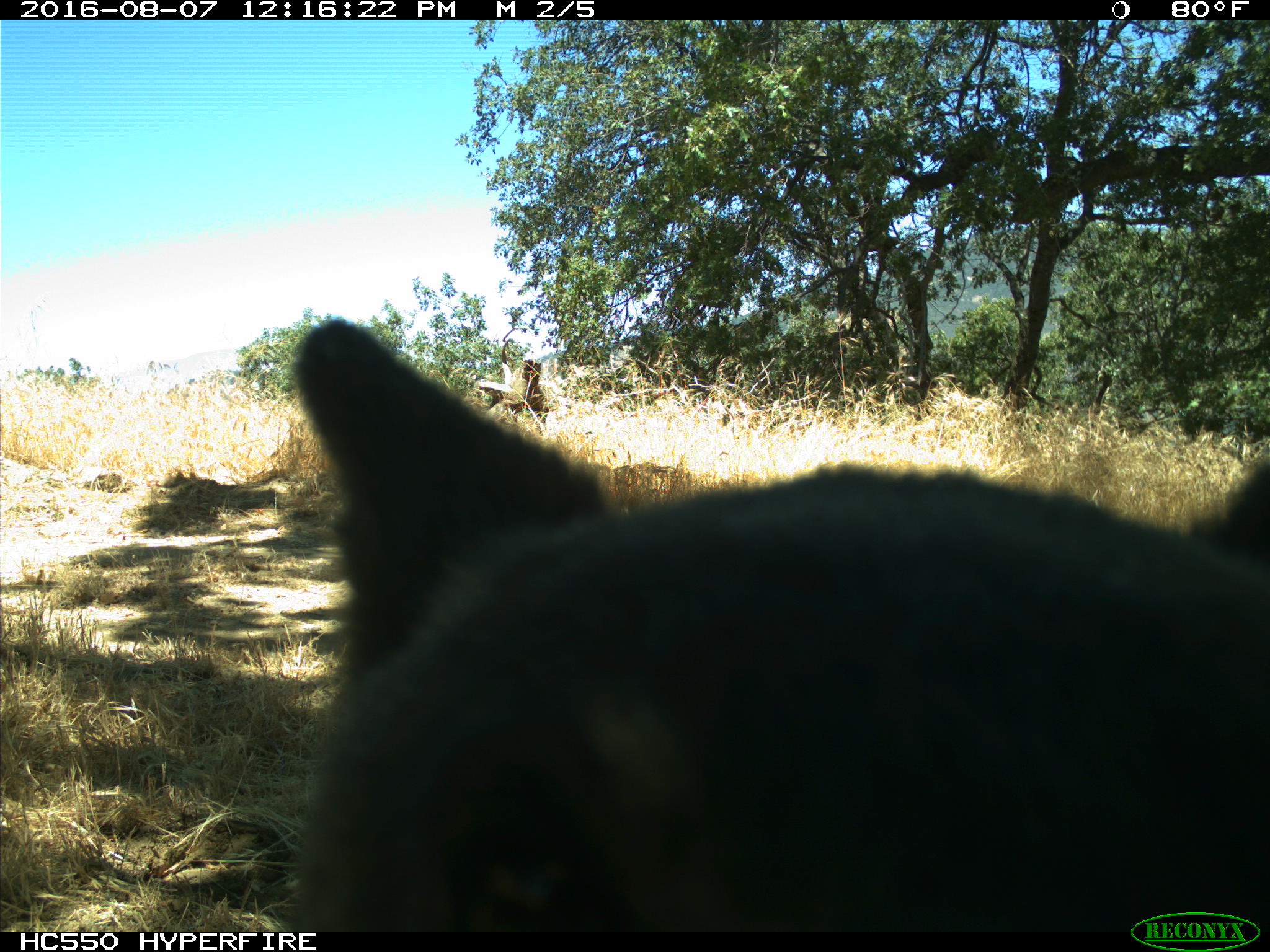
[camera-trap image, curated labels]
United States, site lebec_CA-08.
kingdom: Animalia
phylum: Chordata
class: Mammalia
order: Carnivora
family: Ursidae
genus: Ursus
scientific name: Ursus americanus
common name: american black bear